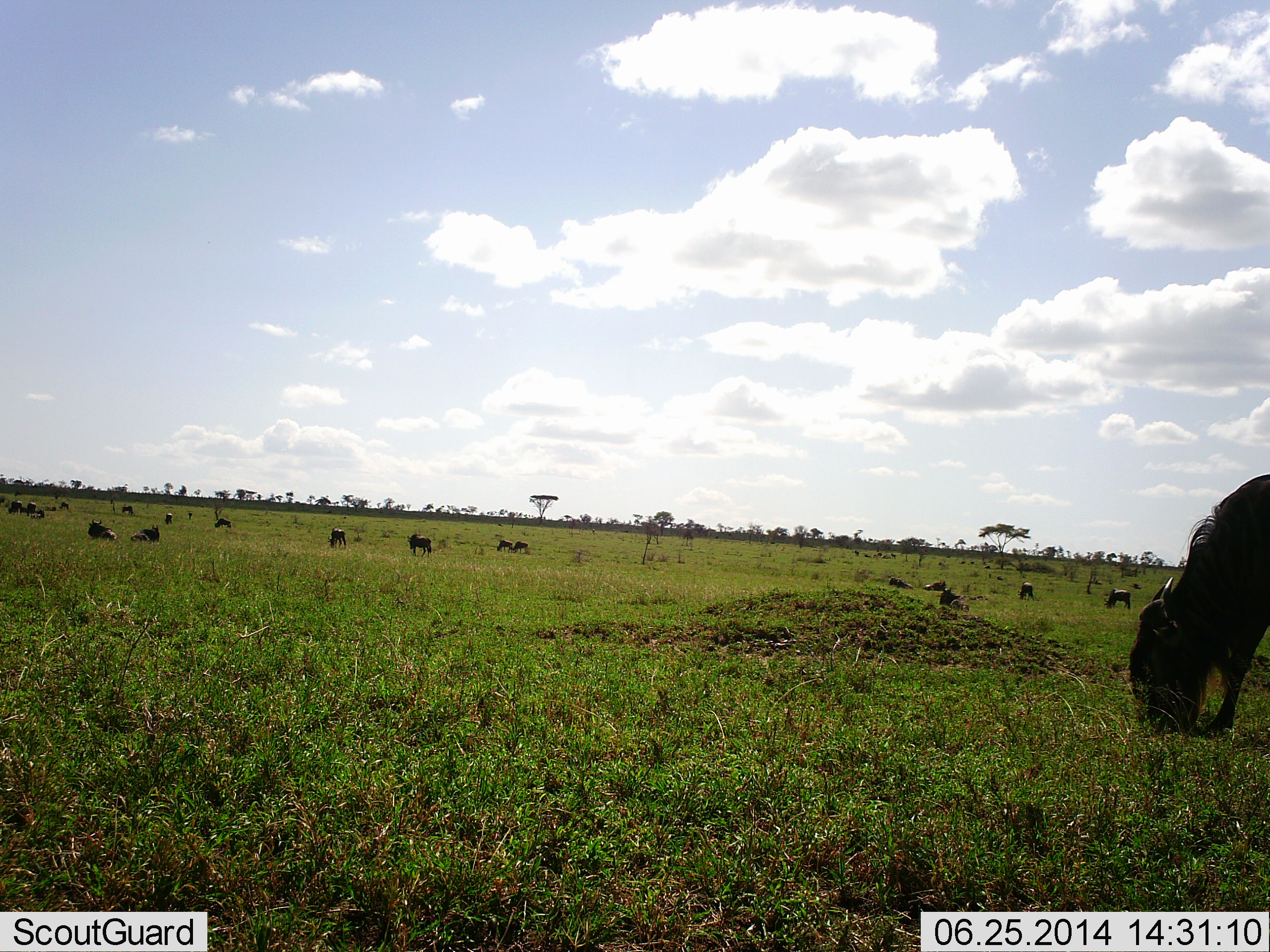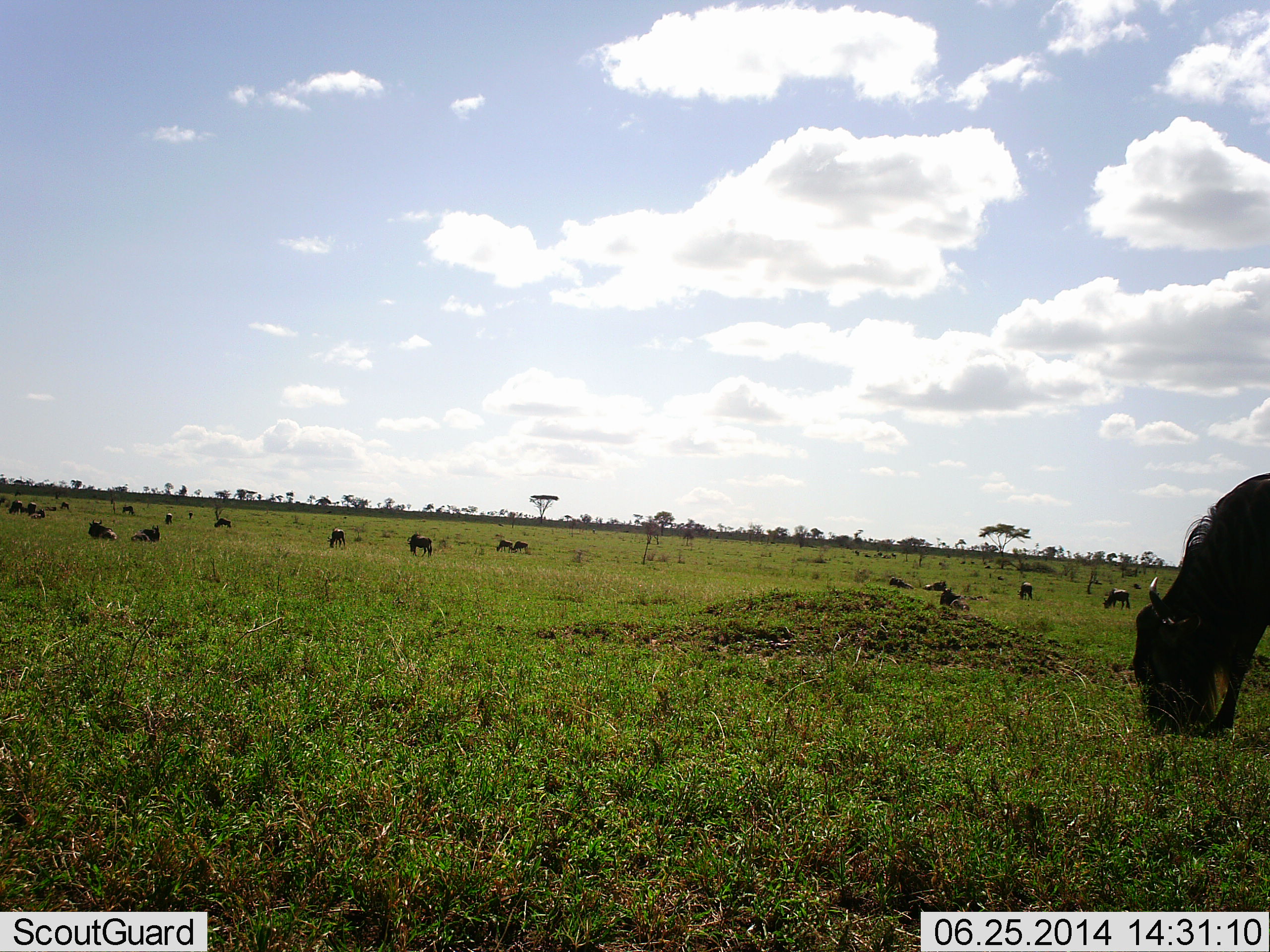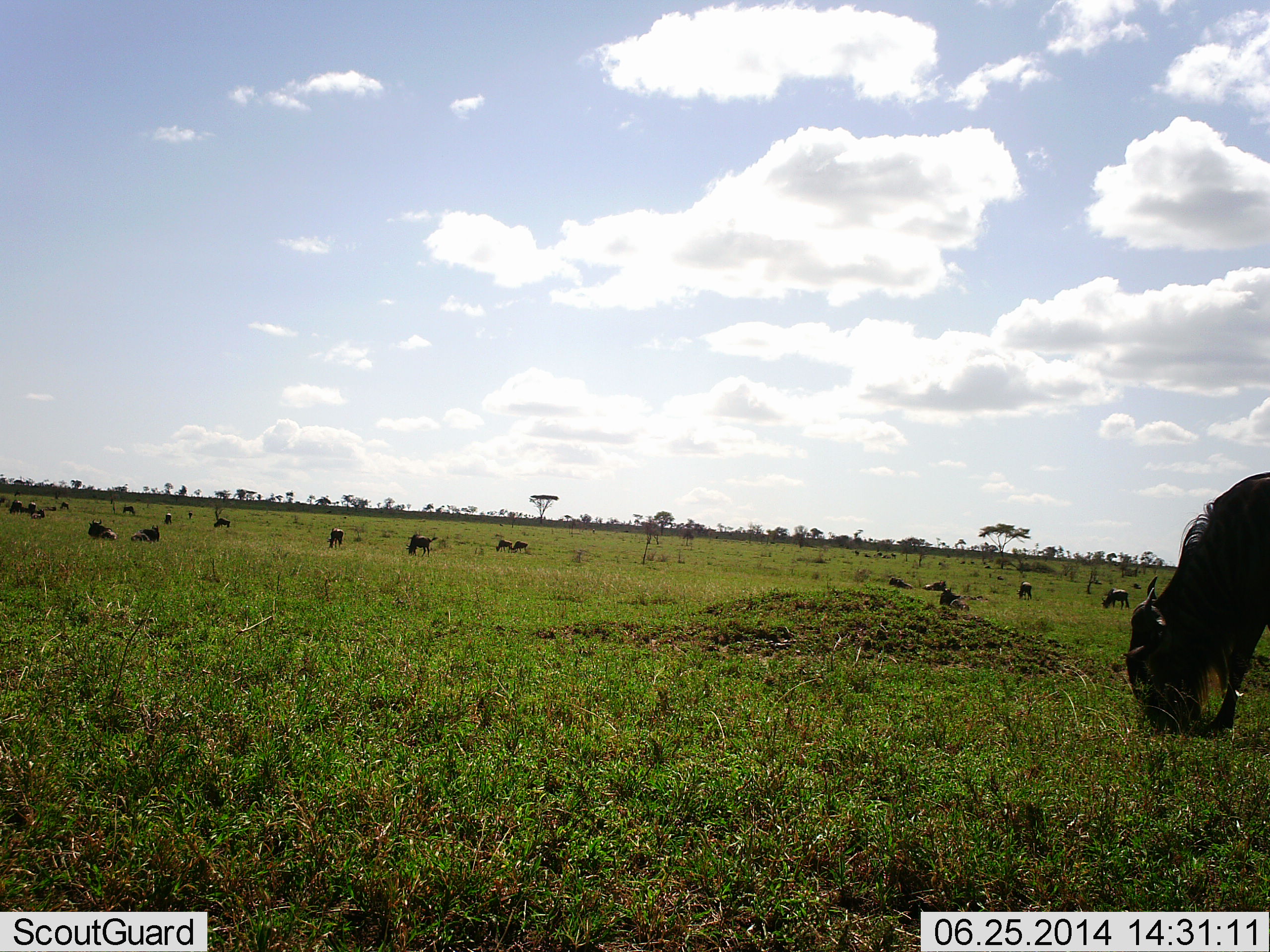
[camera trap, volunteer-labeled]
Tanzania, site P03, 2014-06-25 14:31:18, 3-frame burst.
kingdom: Animalia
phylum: Chordata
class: Mammalia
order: Artiodactyla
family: Bovidae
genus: Connochaetes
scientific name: Connochaetes taurinus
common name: blue wildebeest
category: wildebeest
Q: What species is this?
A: Wildebeest (blue wildebeest) (Connochaetes taurinus).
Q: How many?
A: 11-50.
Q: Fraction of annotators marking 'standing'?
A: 20%.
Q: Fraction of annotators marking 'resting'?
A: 20%.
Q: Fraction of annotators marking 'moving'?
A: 20%.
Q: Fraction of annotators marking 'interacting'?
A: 10%.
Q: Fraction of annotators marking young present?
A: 0%.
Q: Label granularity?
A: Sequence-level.